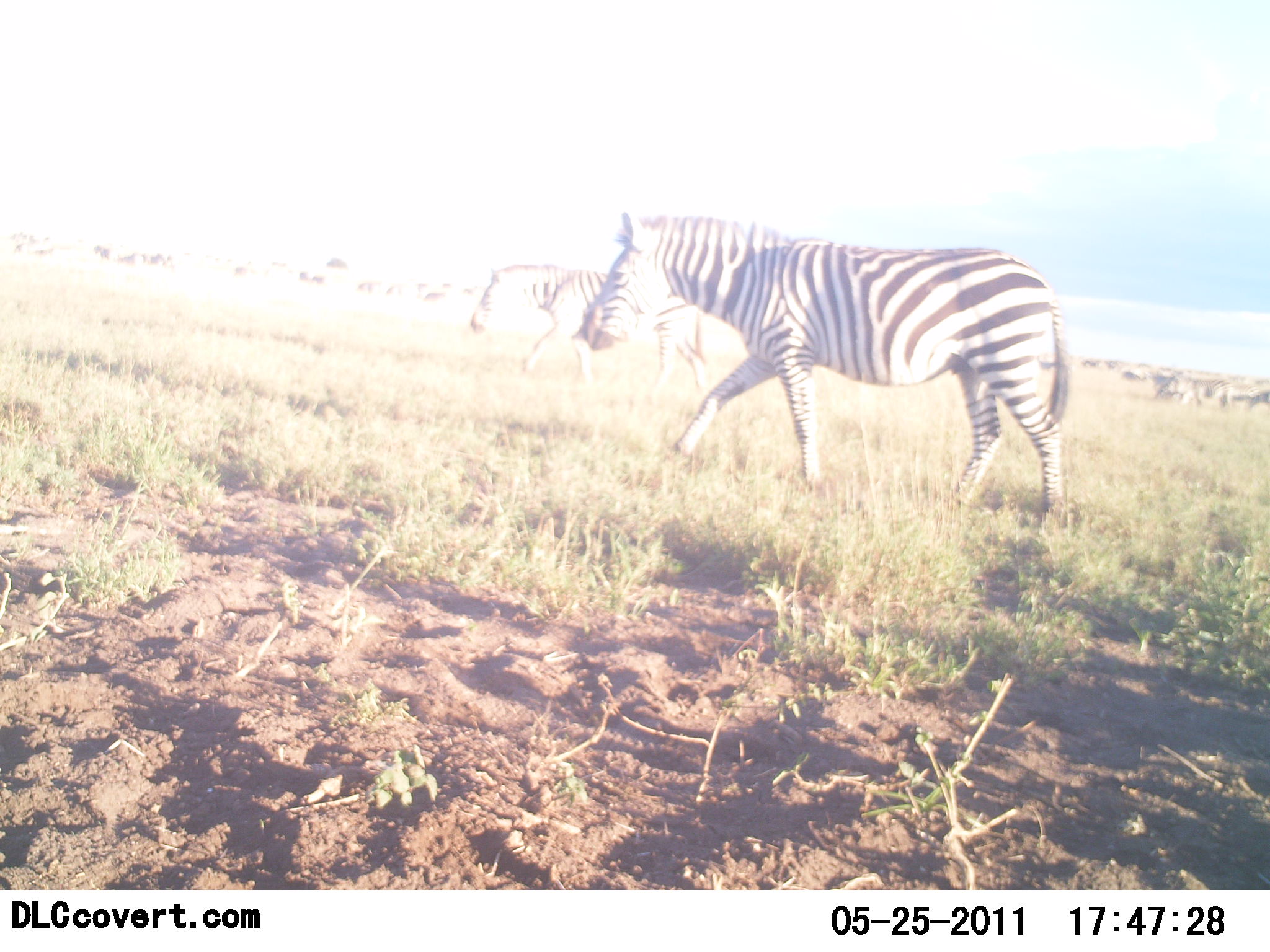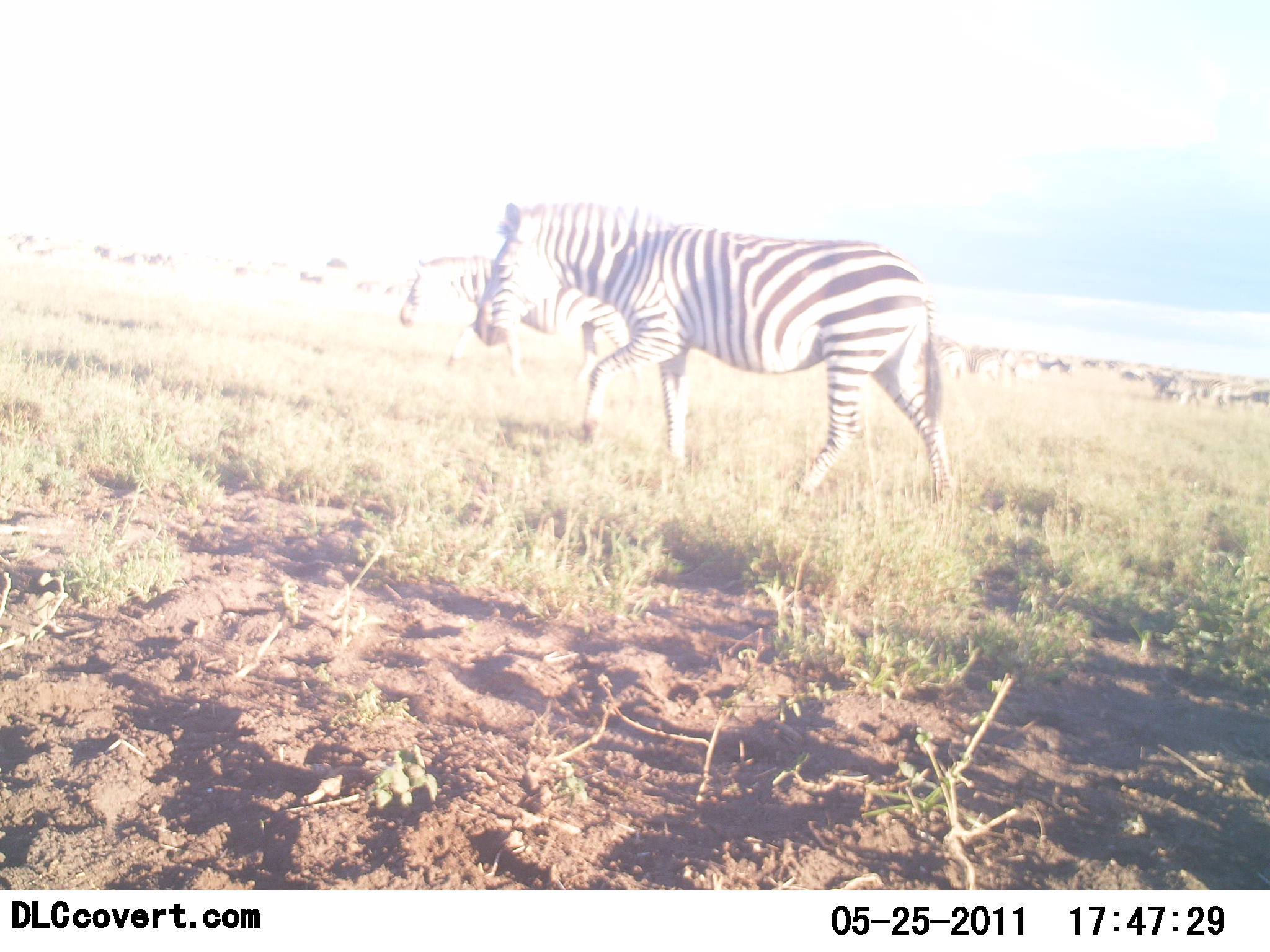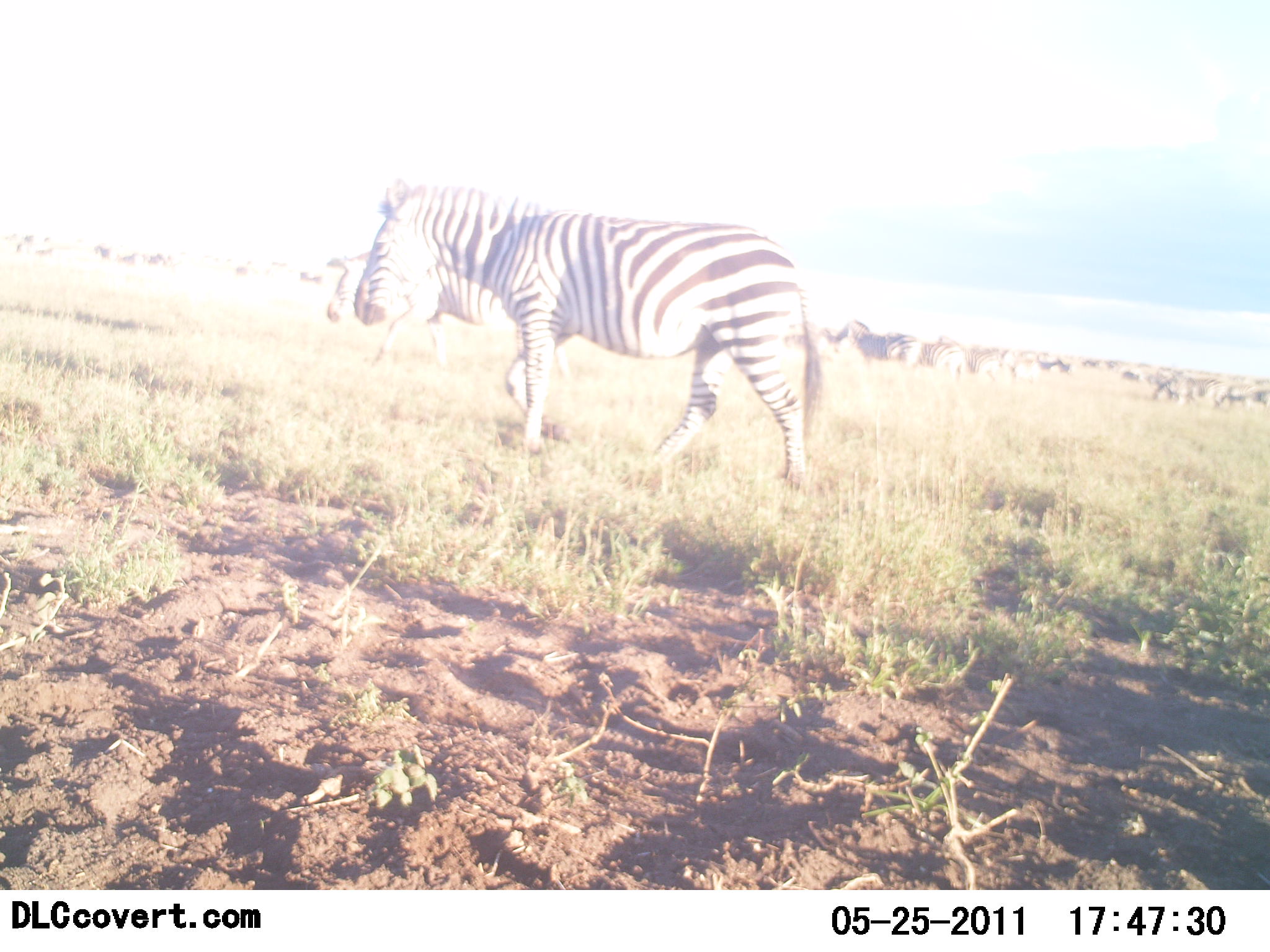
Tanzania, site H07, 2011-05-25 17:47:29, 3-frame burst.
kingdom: Animalia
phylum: Chordata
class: Mammalia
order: Perissodactyla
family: Equidae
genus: Equus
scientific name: Equus quagga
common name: plains zebra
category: zebra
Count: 2.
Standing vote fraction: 8%.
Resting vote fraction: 0%.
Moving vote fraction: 100%.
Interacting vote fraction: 0%.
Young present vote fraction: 0%.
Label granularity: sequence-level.